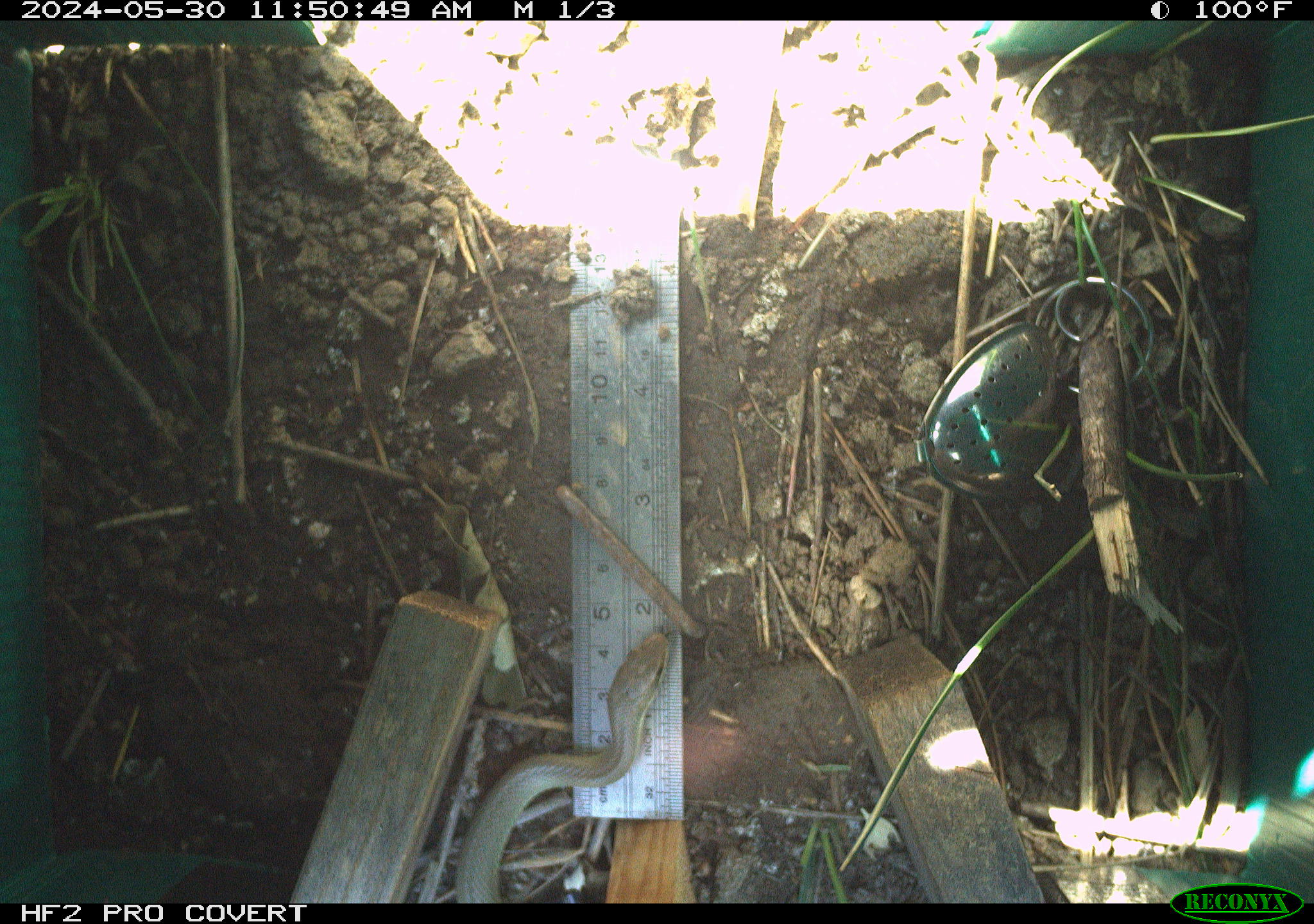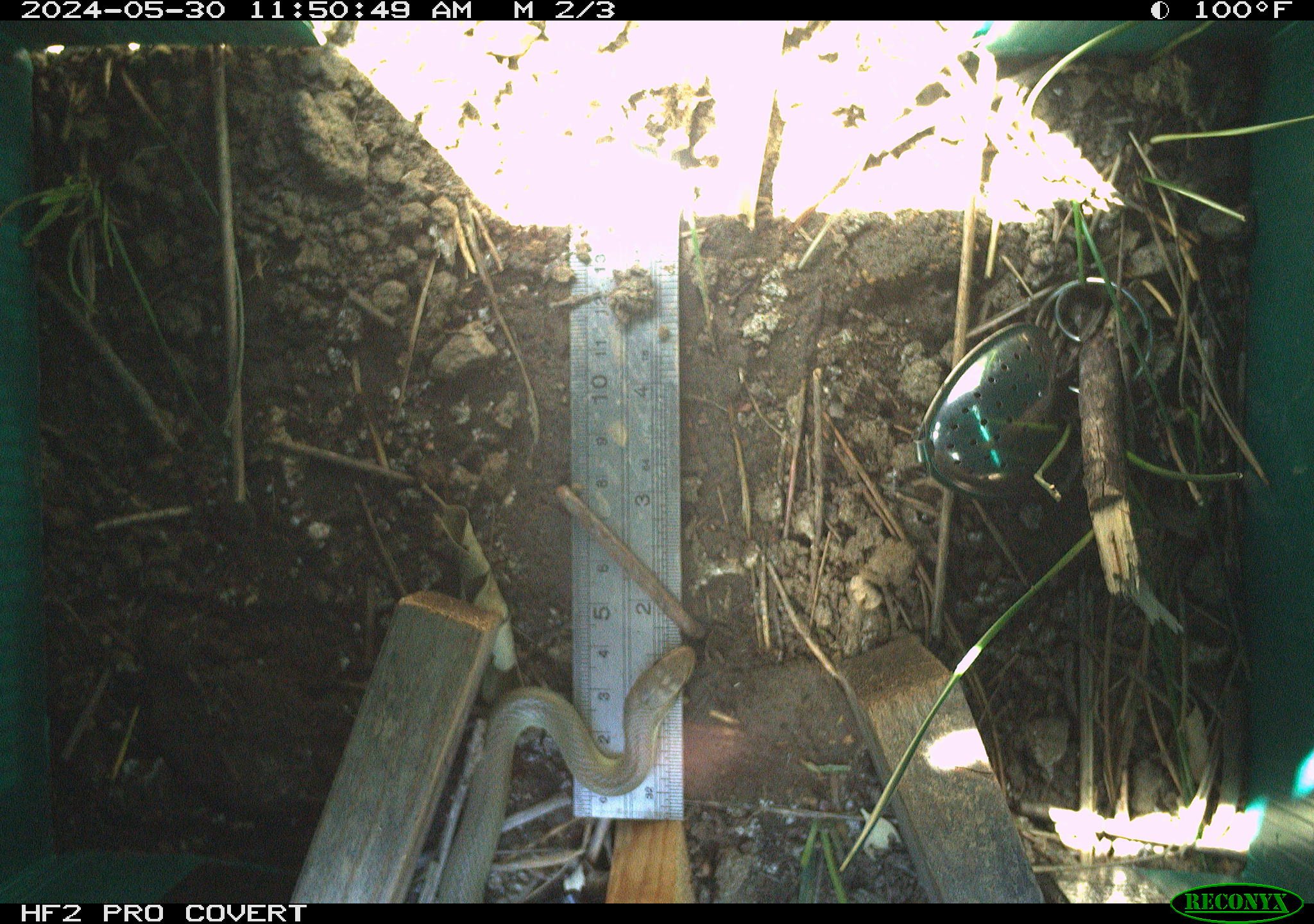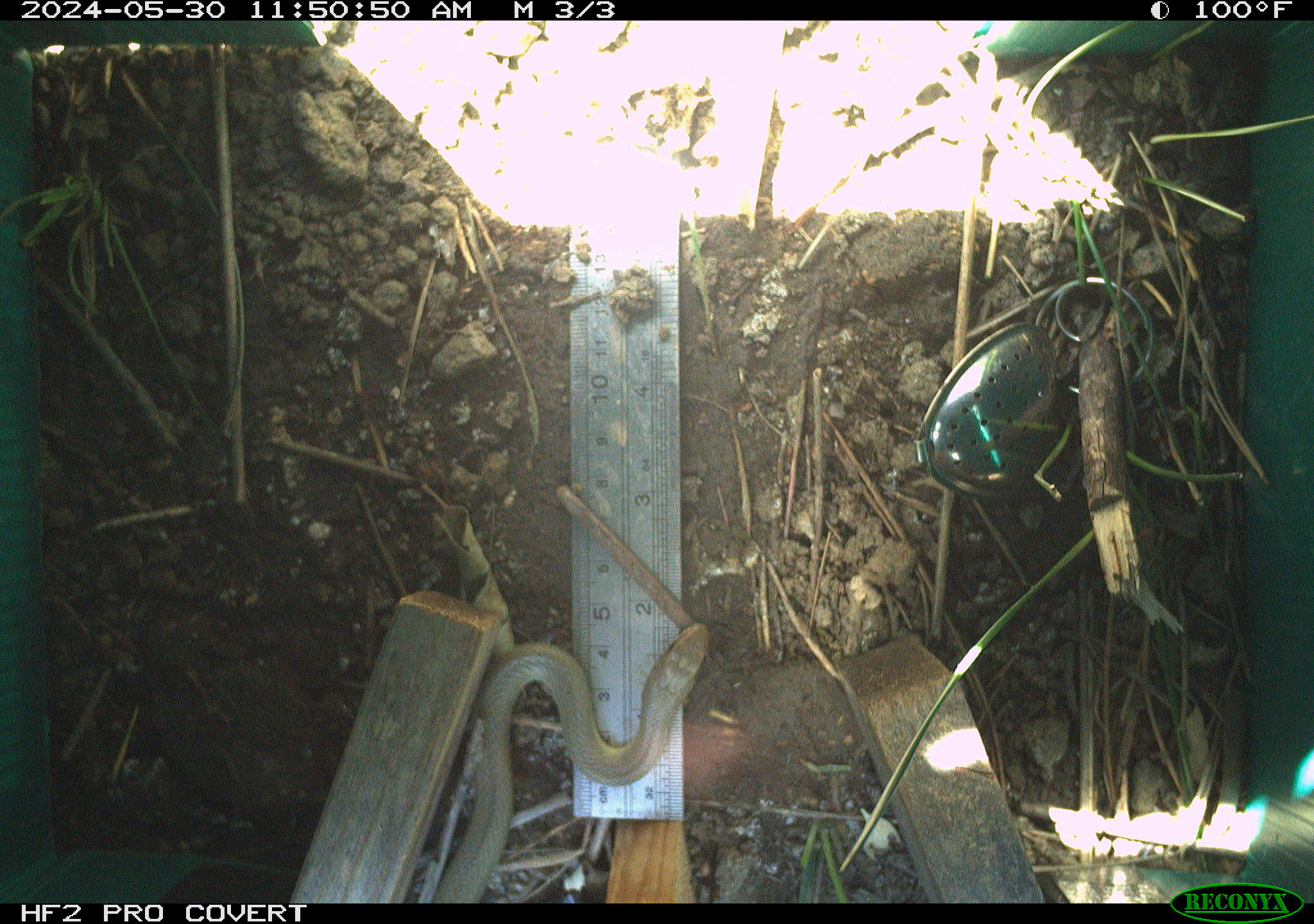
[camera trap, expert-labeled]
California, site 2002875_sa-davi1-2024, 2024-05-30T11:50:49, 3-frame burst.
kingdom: Animalia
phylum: Chordata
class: Reptilia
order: Squamata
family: Colubridae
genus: Coluber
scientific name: Coluber constrictor mormon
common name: western yellow-bellied racer